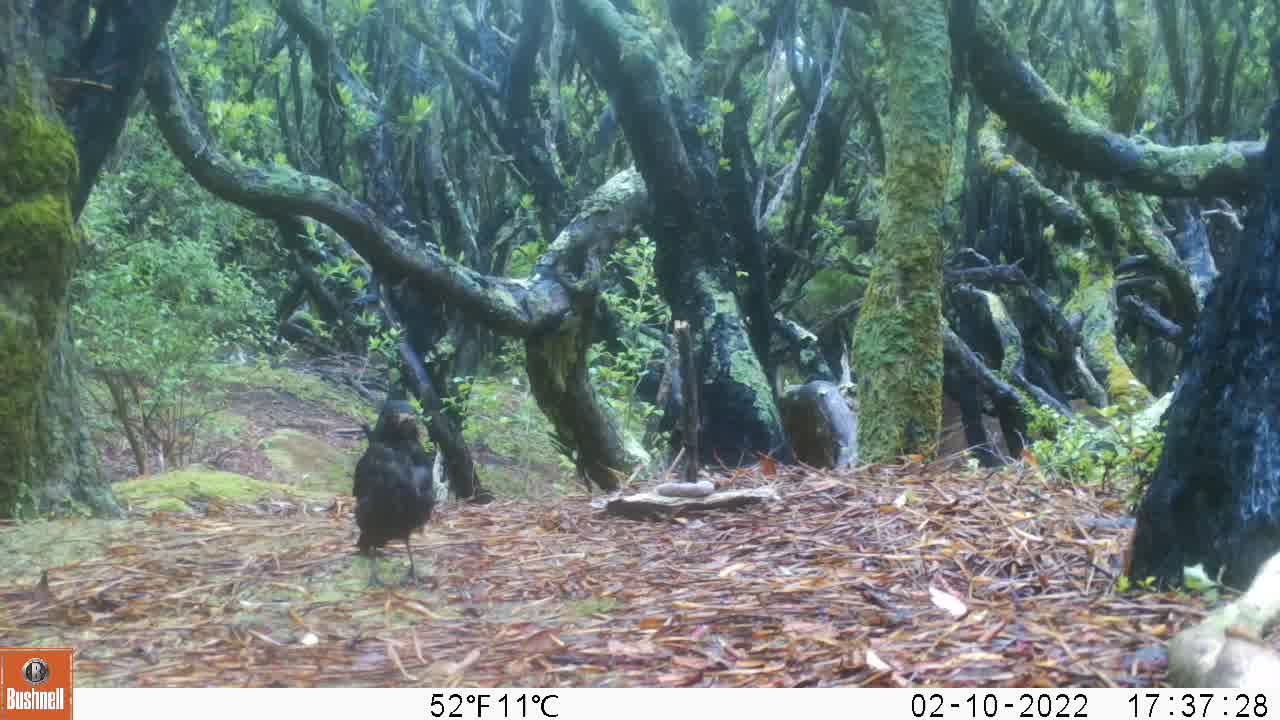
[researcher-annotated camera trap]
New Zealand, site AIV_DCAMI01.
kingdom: Animalia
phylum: Chordata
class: Aves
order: Passeriformes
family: Turdidae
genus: Turdus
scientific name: Turdus merula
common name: eurasian blackbird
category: blackbird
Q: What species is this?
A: Blackbird (eurasian blackbird) (Turdus merula).